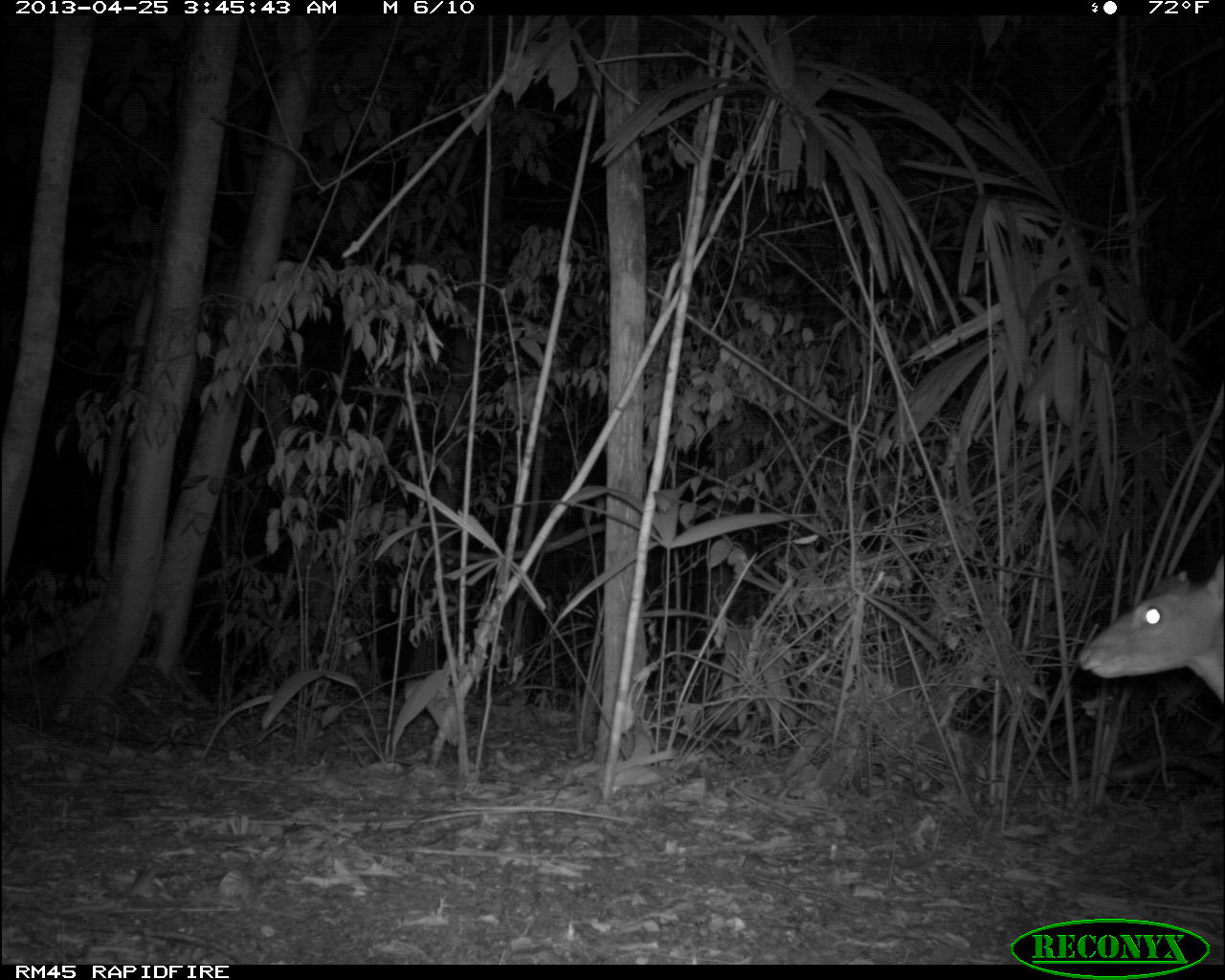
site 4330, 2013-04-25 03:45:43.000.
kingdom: Animalia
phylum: Chordata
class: Mammalia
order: Artiodactyla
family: Cervidae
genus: Mazama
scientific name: Mazama temama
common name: central american red brocket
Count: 1.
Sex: male.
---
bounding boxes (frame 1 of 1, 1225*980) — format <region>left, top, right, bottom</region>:
mazama temama: <region>1076, 551, 1224, 711</region>